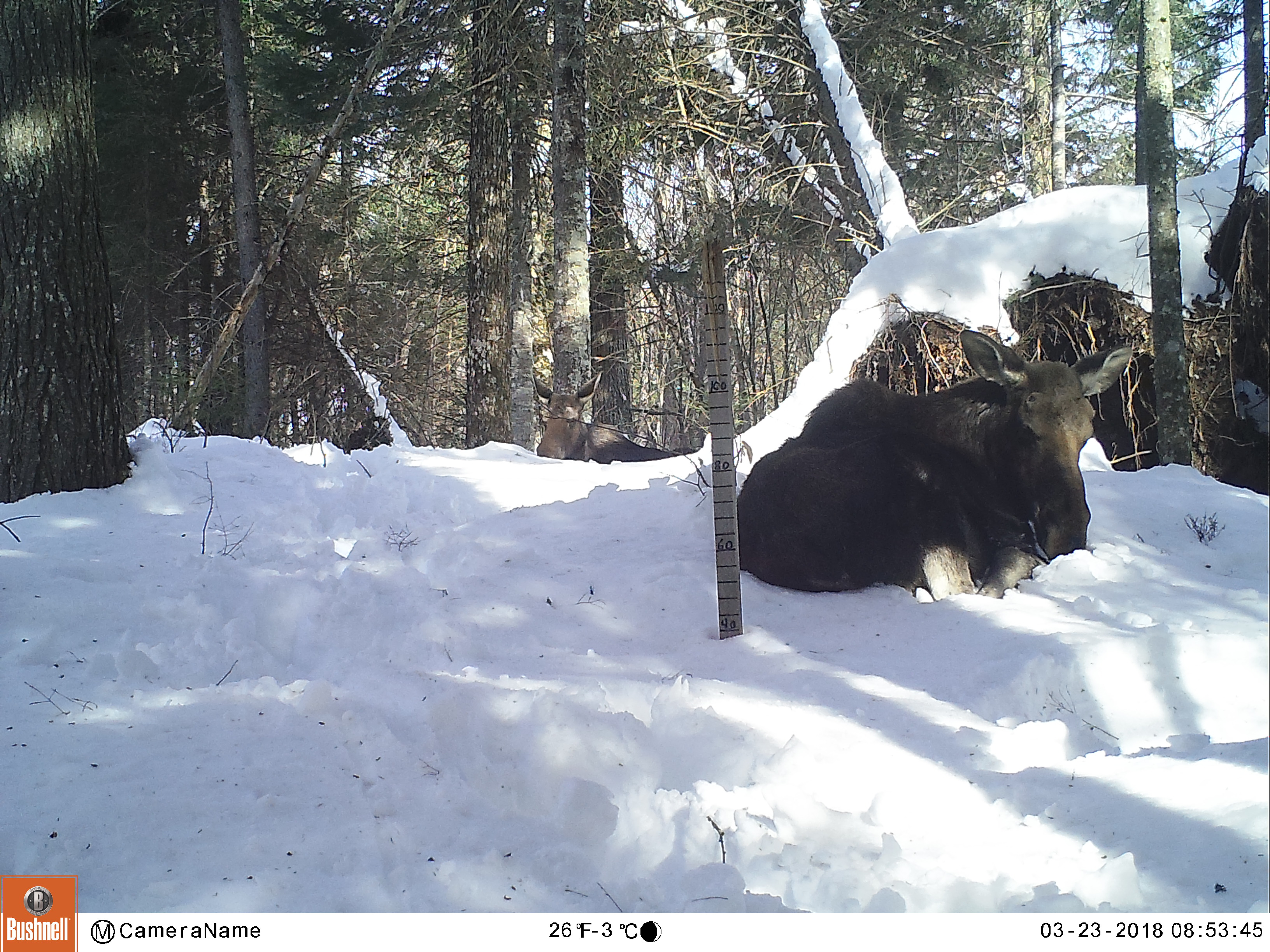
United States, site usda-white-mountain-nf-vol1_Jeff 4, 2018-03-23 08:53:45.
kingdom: Animalia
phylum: Chordata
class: Mammalia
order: Artiodactyla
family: Cervidae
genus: Alces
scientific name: Alces alces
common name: moose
Moose (Alces alces).